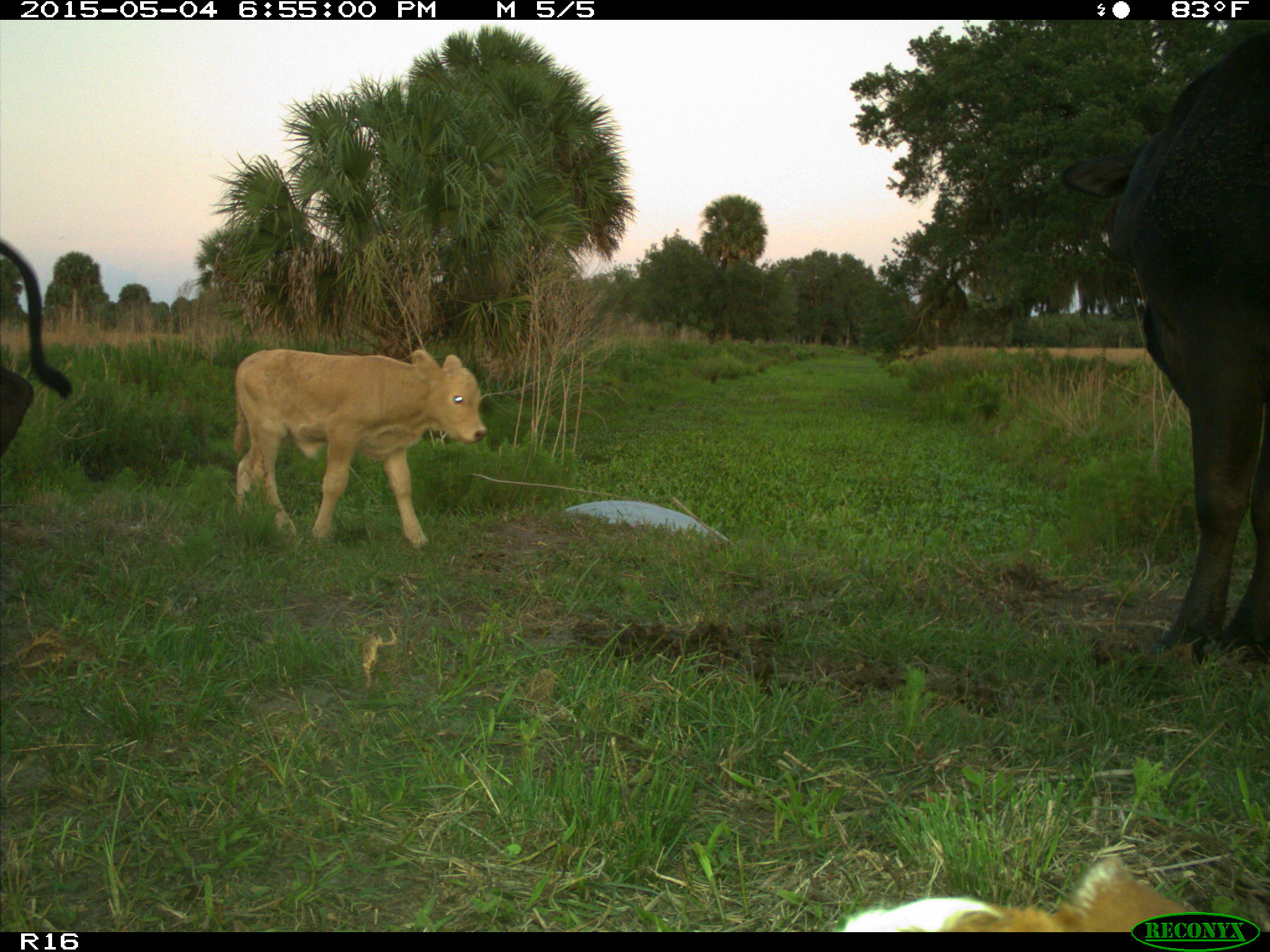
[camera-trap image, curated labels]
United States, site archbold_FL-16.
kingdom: Animalia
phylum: Chordata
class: Mammalia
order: Artiodactyla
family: Bovidae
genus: Bos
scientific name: Bos taurus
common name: domestic cow